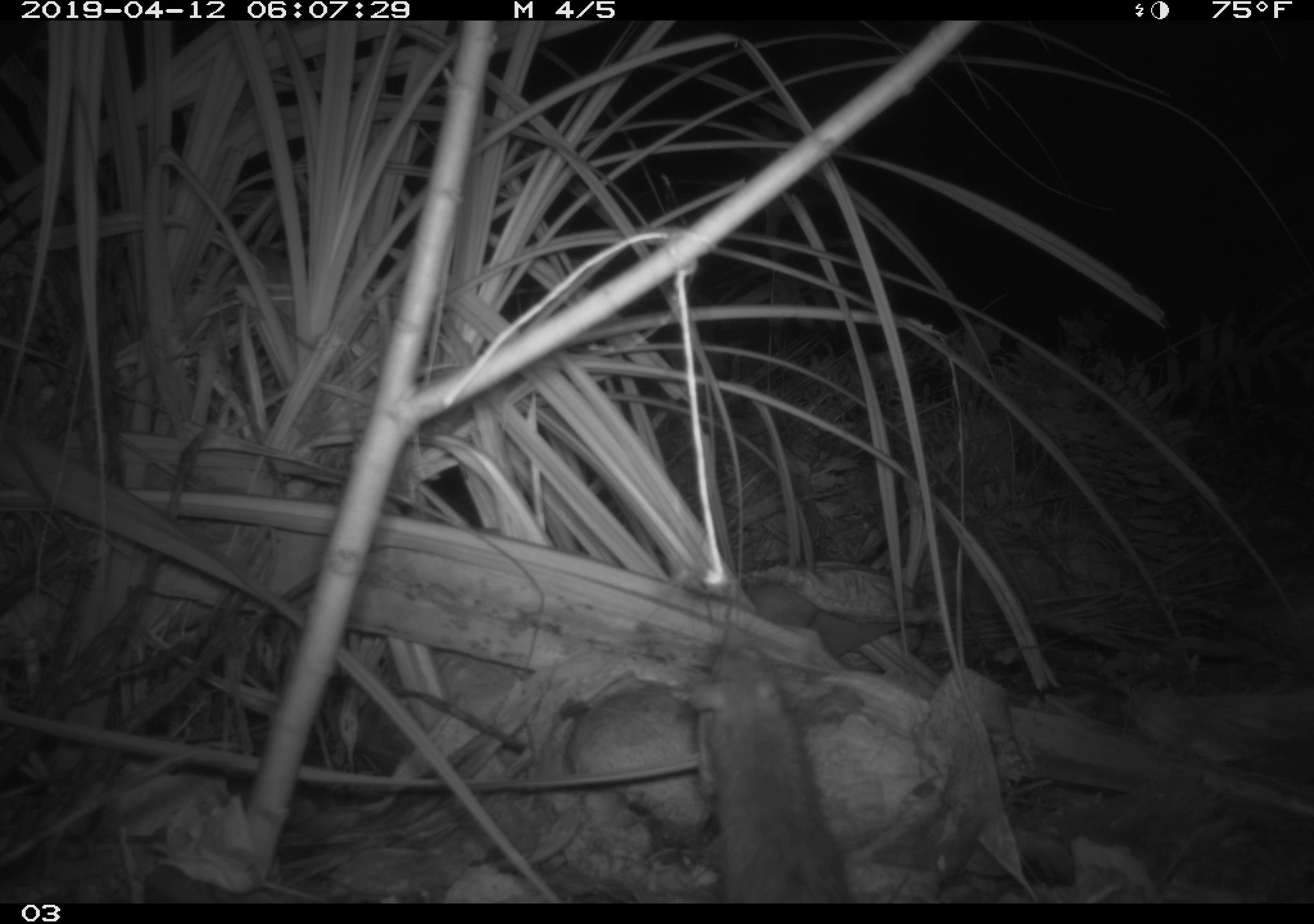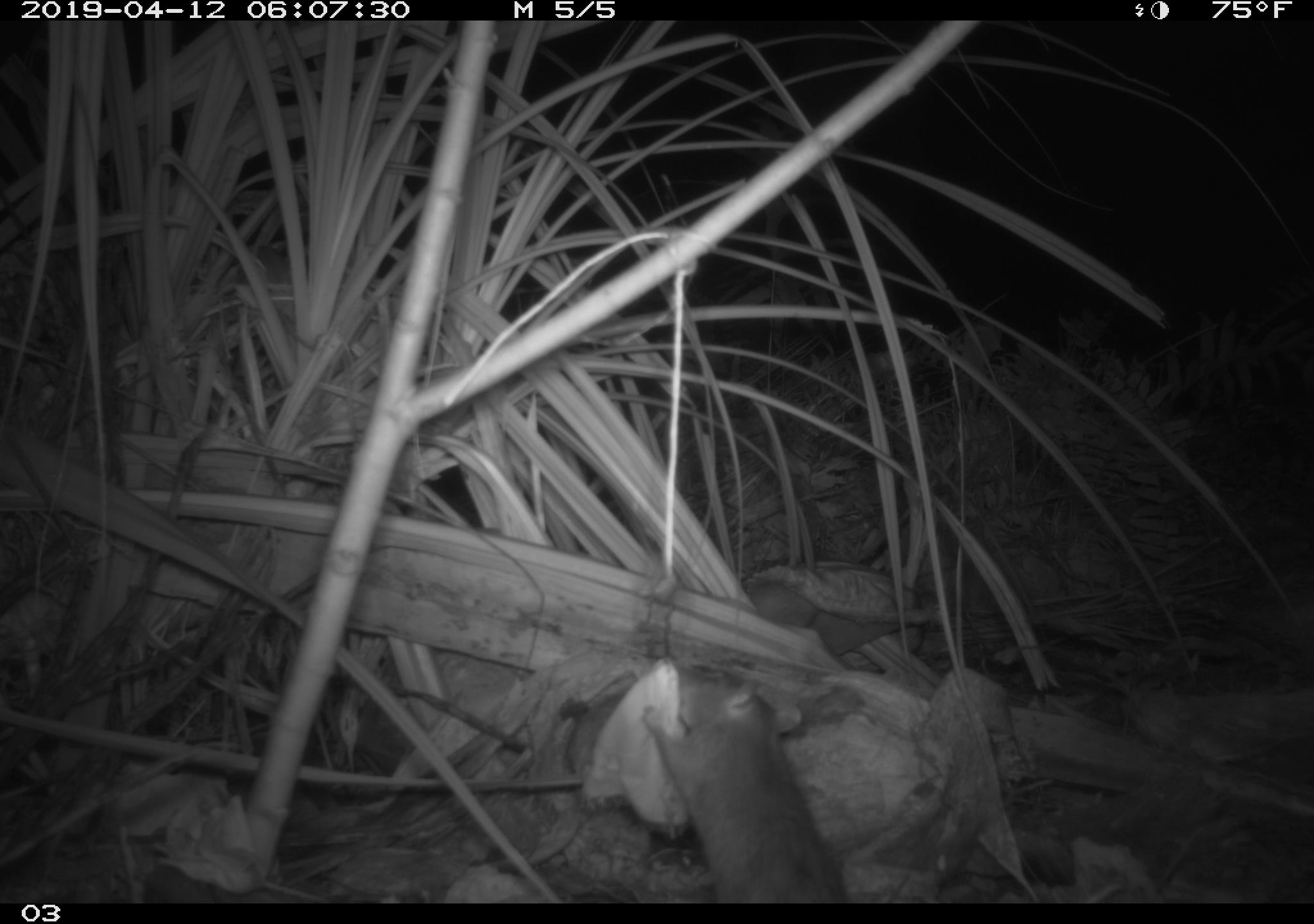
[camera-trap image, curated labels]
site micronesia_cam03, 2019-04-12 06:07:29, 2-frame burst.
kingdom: Animalia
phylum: Chordata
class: Mammalia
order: Rodentia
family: Muridae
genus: Rattus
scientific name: Rattus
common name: rat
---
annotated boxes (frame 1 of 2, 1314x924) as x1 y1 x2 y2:
rat: 685 634 853 902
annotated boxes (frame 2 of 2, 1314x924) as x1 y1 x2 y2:
rat: 645 674 850 901